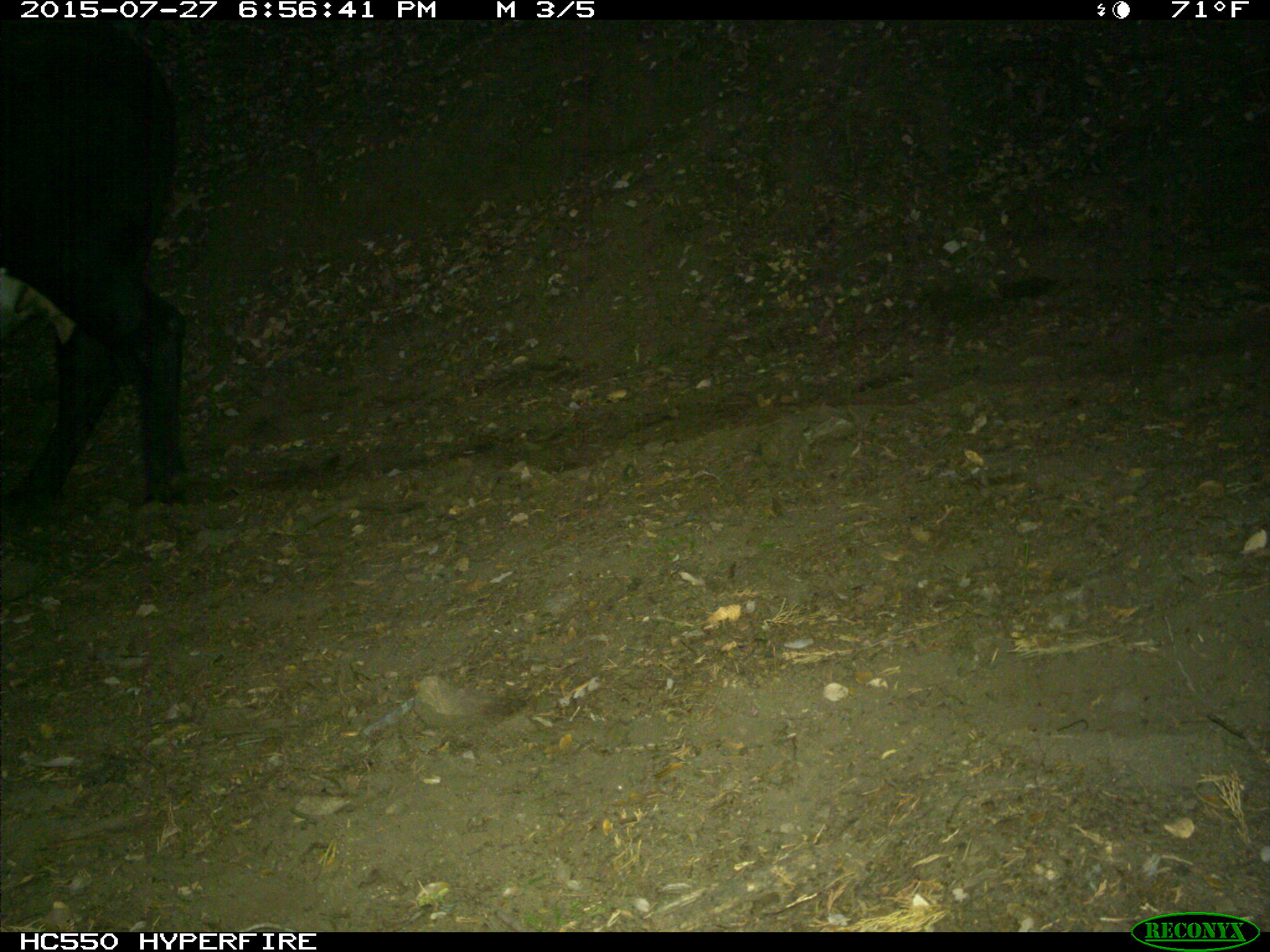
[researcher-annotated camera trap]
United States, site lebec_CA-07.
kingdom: Animalia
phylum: Chordata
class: Mammalia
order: Artiodactyla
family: Bovidae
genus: Bos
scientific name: Bos taurus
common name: domestic cow